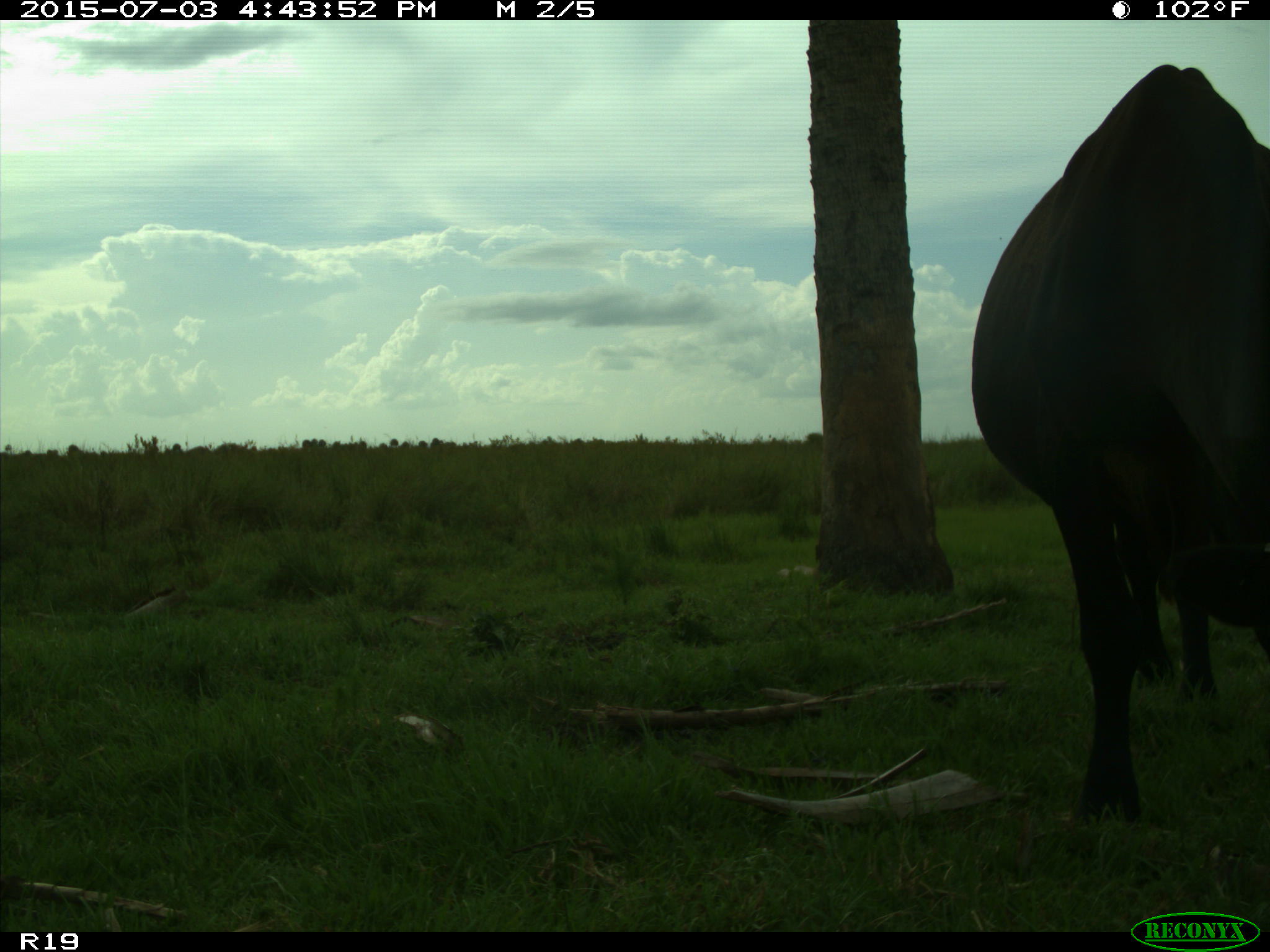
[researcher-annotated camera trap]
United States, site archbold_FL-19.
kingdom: Animalia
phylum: Chordata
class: Mammalia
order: Artiodactyla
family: Bovidae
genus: Bos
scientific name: Bos taurus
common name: domestic cow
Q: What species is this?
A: Bos taurus (domestic cow).